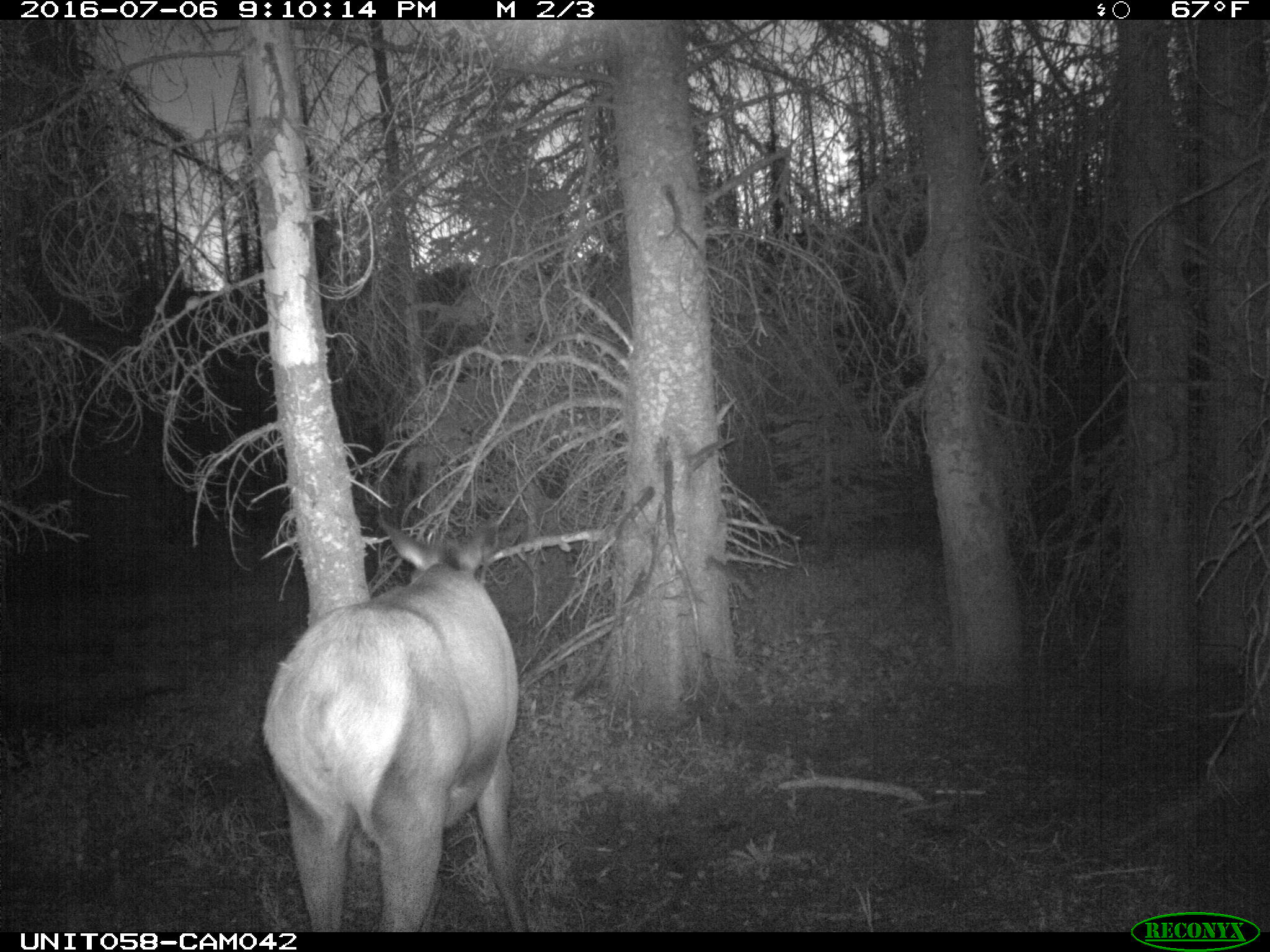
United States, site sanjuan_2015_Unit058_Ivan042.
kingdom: Animalia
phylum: Chordata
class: Mammalia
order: Artiodactyla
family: Cervidae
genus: Cervus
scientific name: Cervus elaphus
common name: red deer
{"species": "Cervus elaphus (red deer)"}